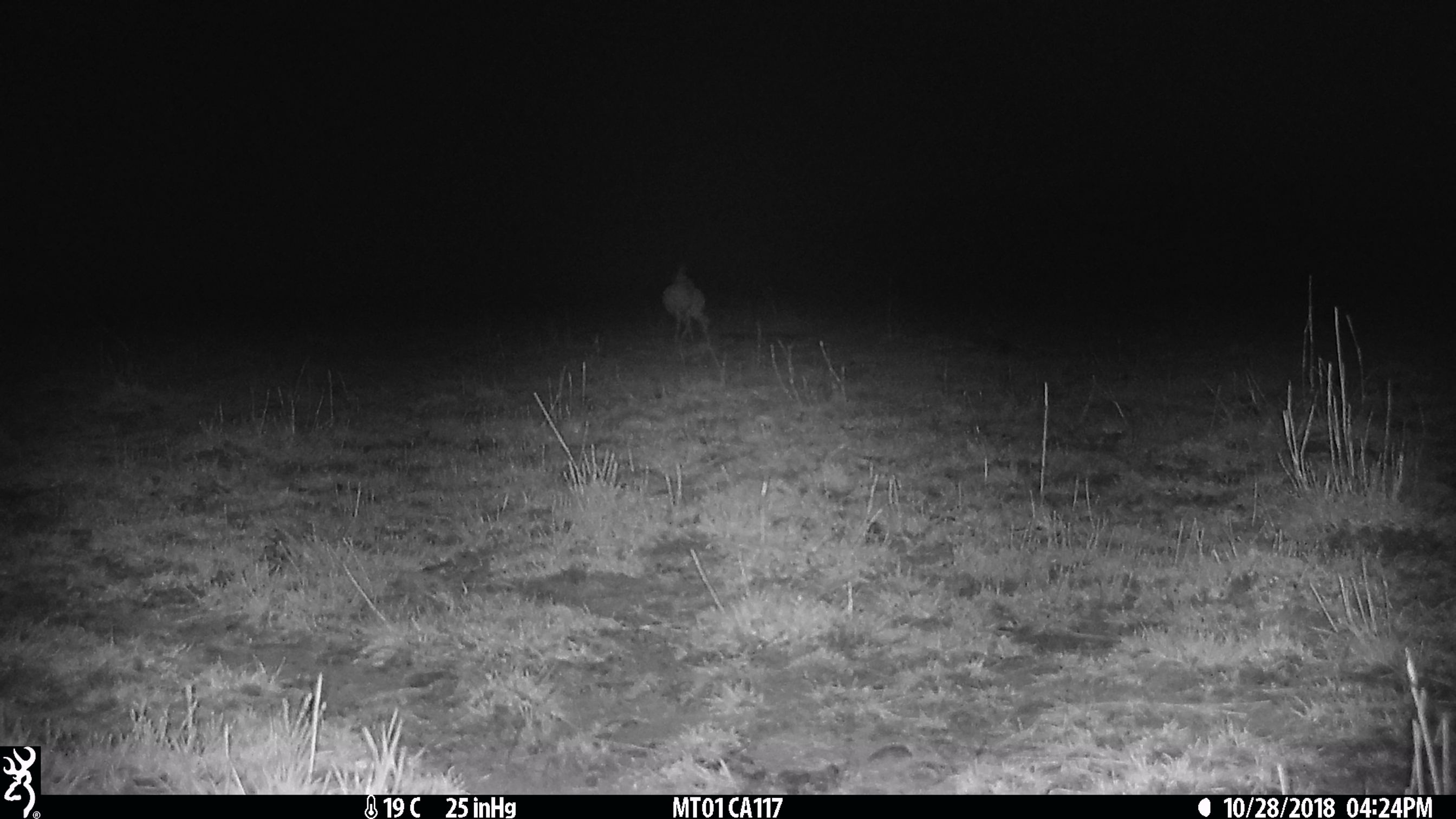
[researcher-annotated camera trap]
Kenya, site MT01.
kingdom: Animalia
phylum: Chordata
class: Mammalia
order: Artiodactyla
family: Bovidae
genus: Ourebia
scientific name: Ourebia ourebi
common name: oribi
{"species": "oribi (Ourebia ourebi)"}